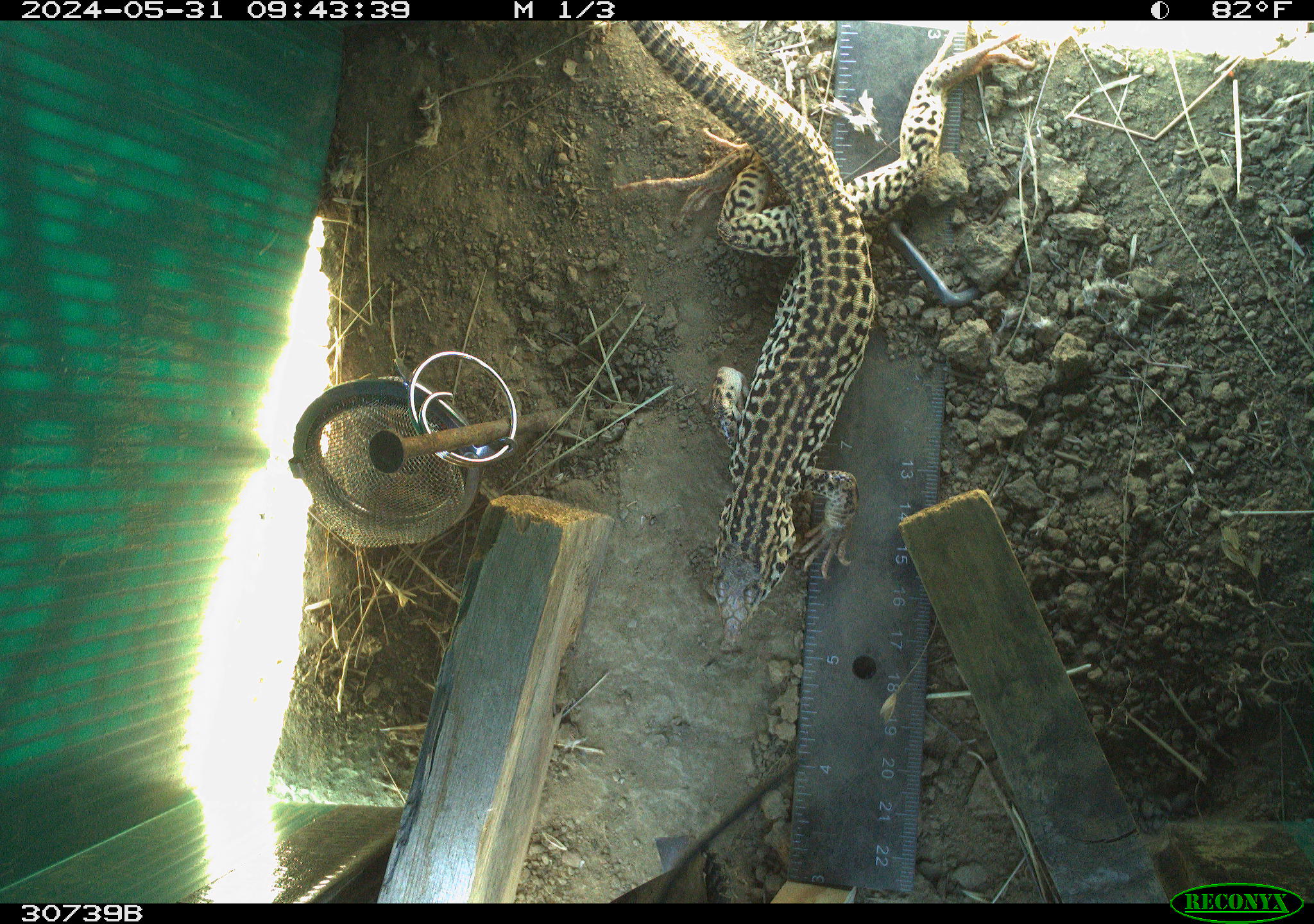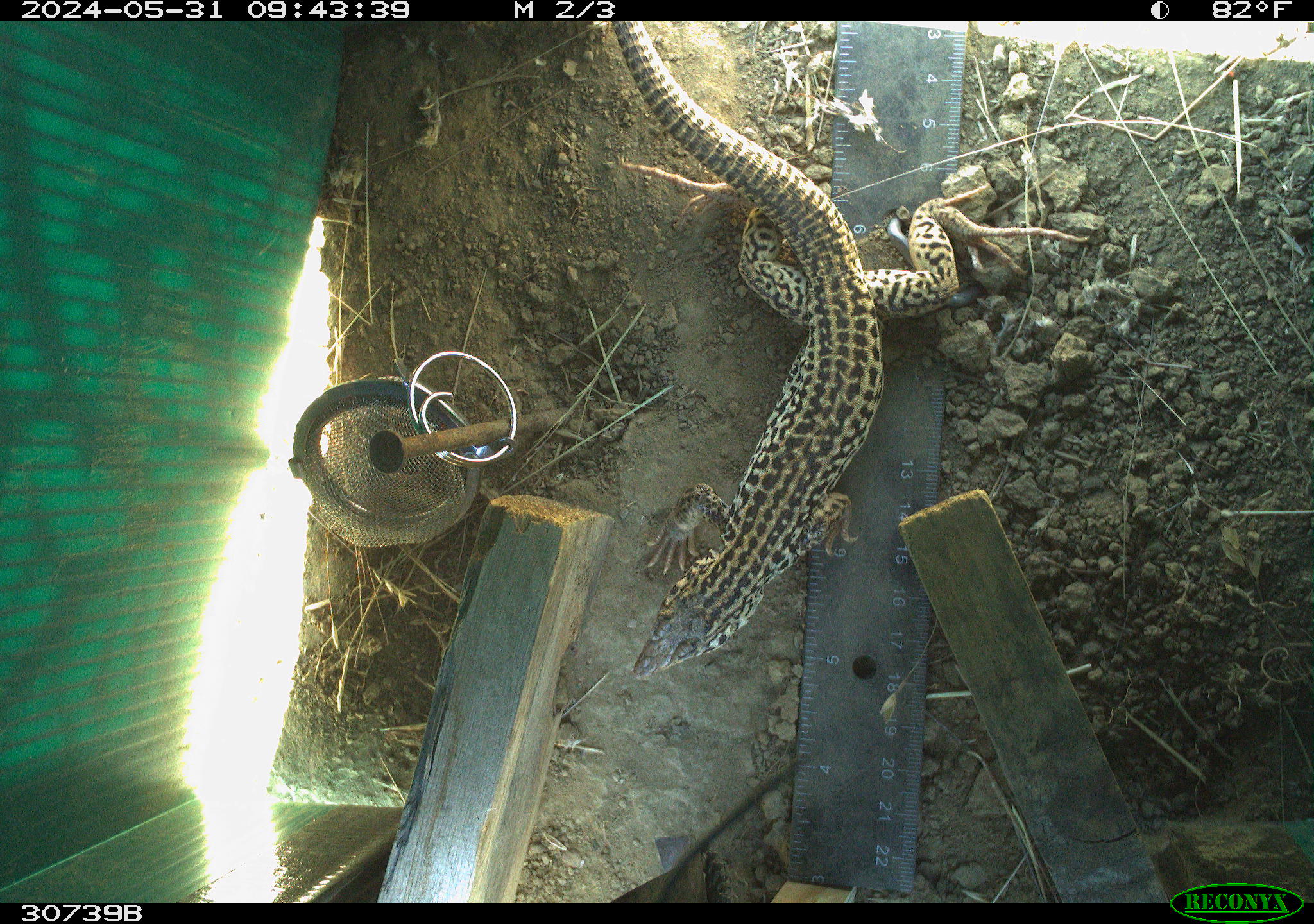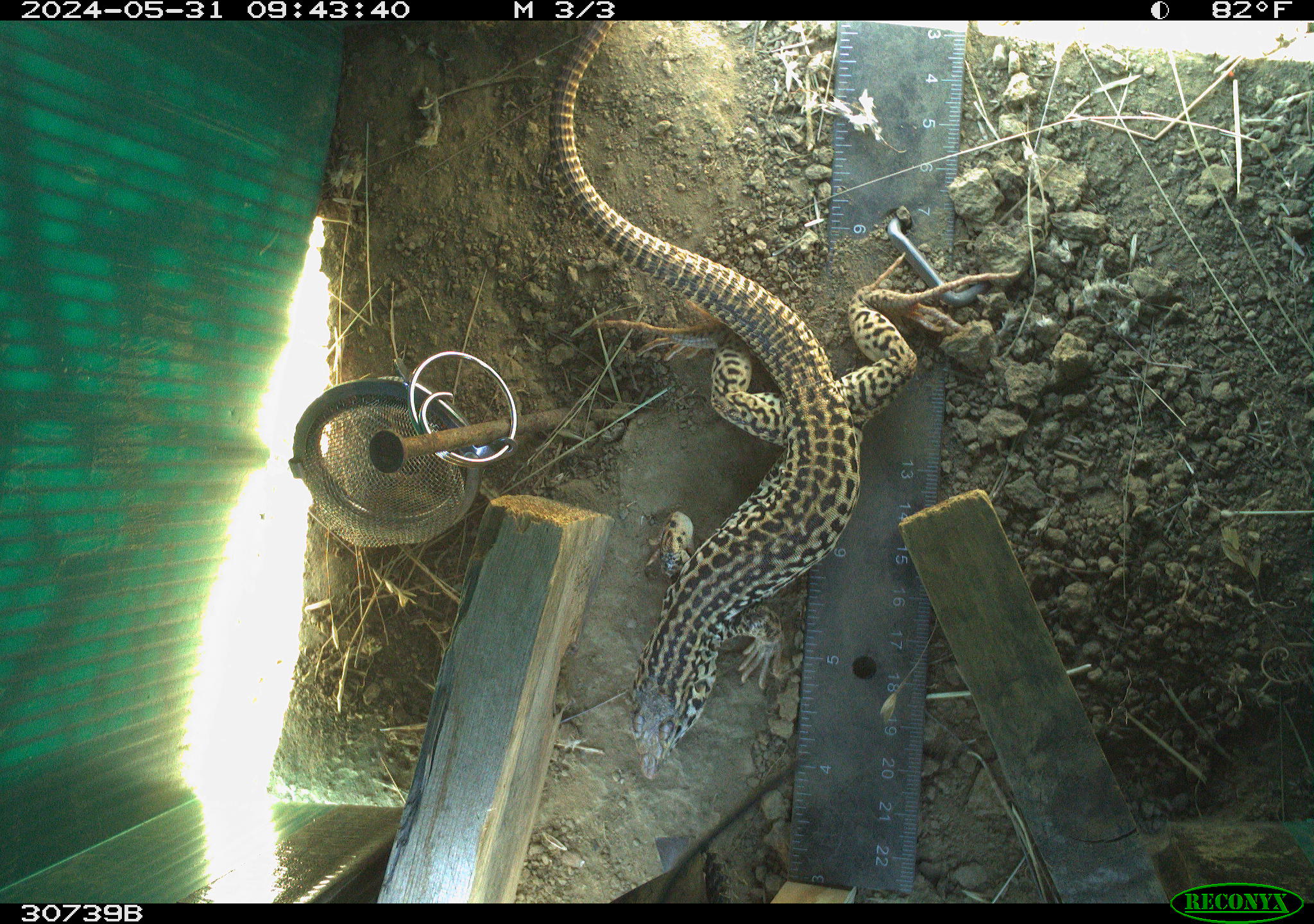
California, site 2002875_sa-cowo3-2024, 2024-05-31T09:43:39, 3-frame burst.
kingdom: Animalia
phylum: Chordata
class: Reptilia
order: Squamata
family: Teiidae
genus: Aspidoscelis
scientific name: Aspidoscelis tigris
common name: western whiptail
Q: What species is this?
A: Western whiptail (Aspidoscelis tigris).